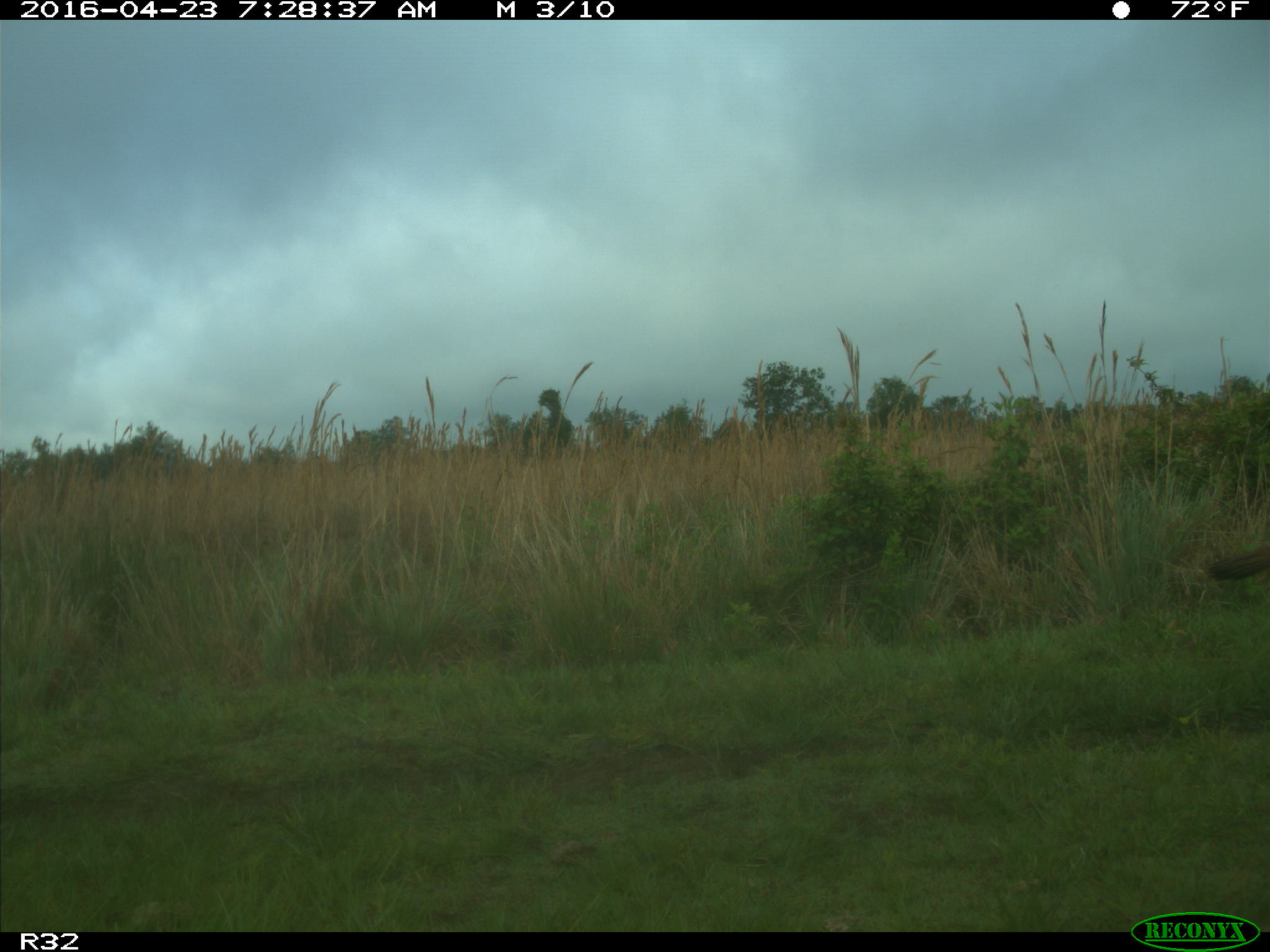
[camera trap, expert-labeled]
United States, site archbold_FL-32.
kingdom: Animalia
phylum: Chordata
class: Aves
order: Galliformes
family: Phasianidae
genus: Meleagris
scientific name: Meleagris gallopavo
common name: wild turkey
Meleagris gallopavo (wild turkey).